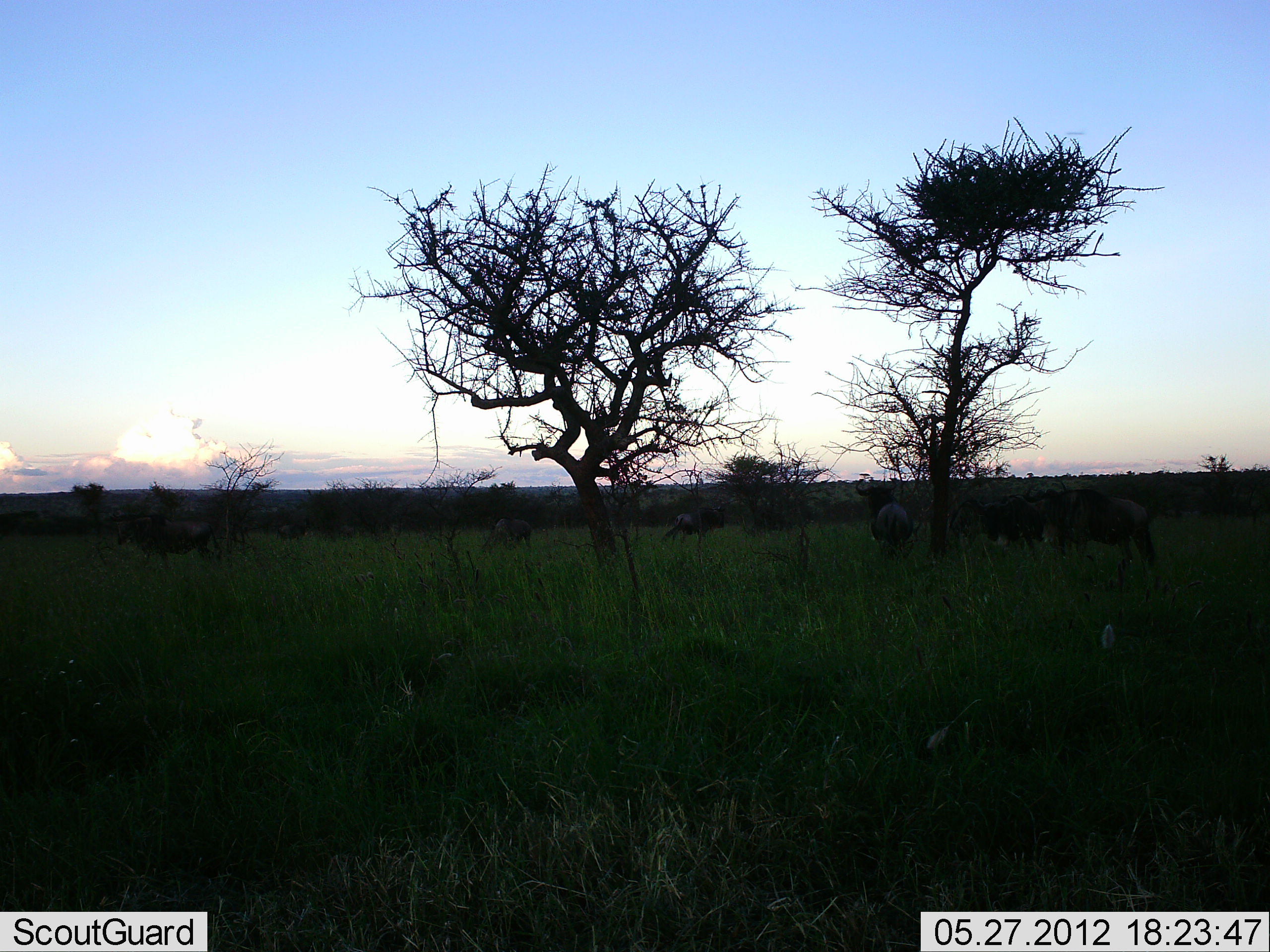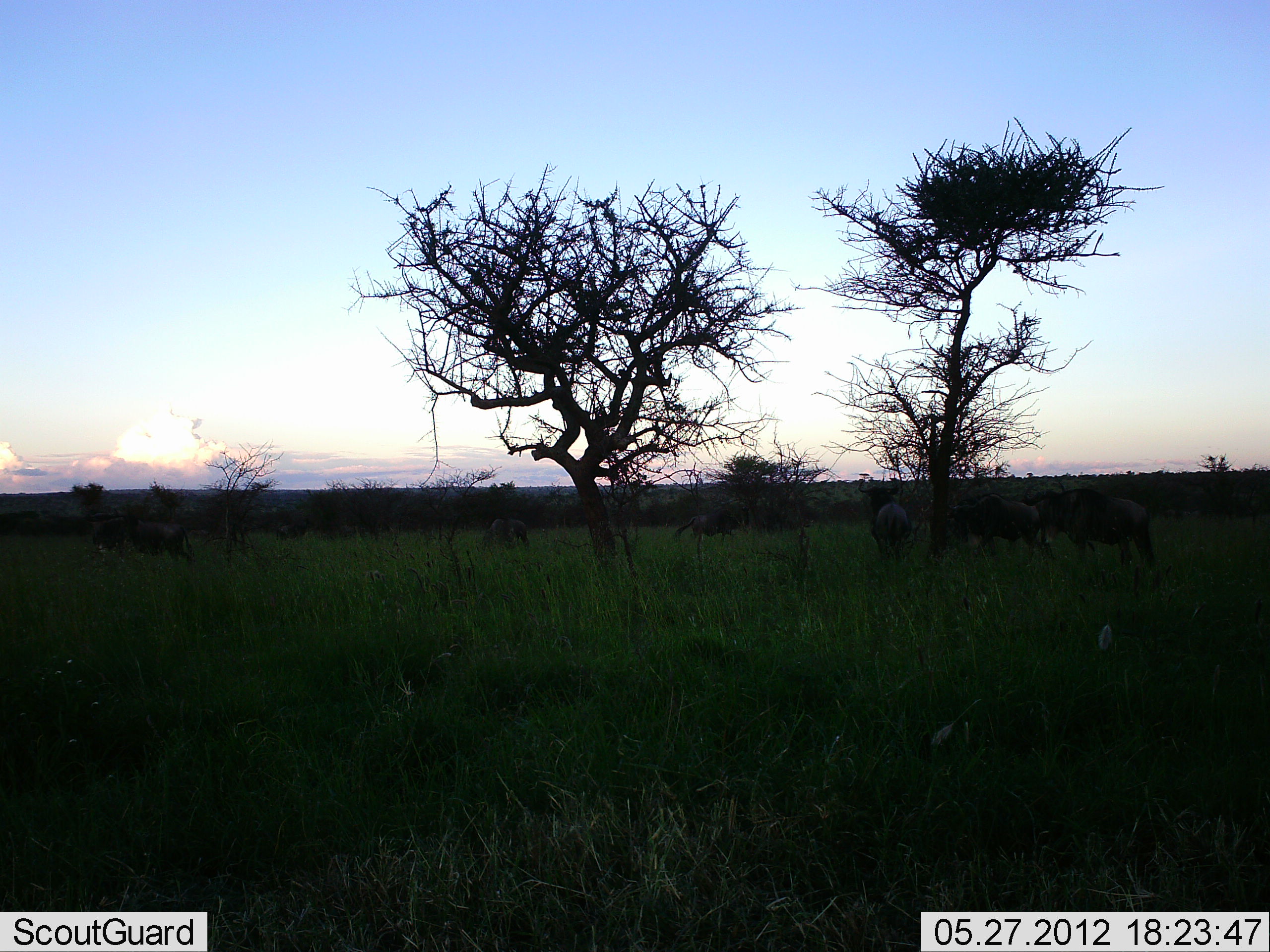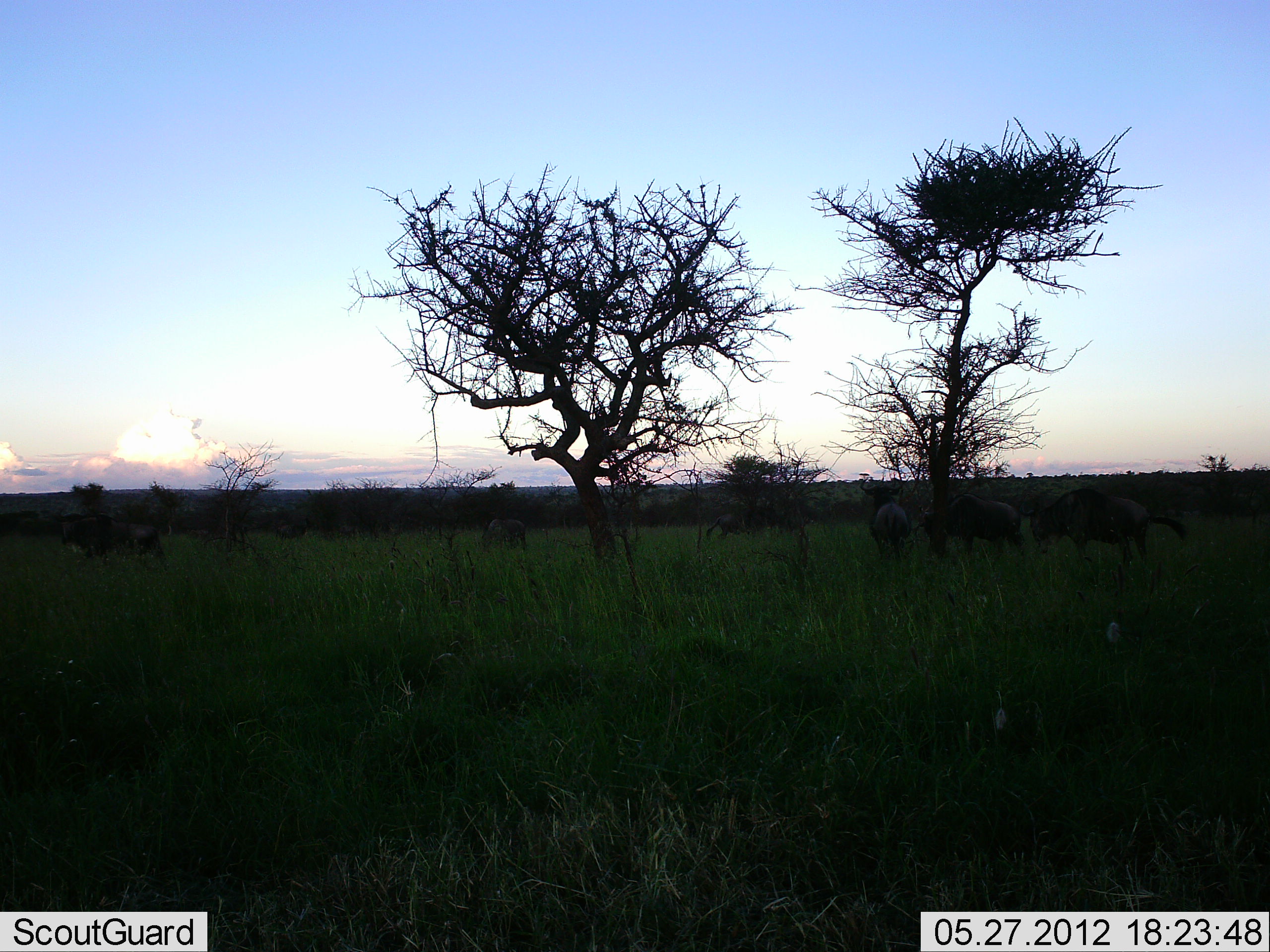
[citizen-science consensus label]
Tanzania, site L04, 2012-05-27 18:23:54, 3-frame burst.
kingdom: Animalia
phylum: Chordata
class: Mammalia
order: Artiodactyla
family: Bovidae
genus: Connochaetes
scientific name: Connochaetes taurinus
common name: blue wildebeest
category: wildebeest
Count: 7.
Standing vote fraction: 60%.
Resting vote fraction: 0%.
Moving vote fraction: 100%.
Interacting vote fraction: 10%.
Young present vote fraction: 0%.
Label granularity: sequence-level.